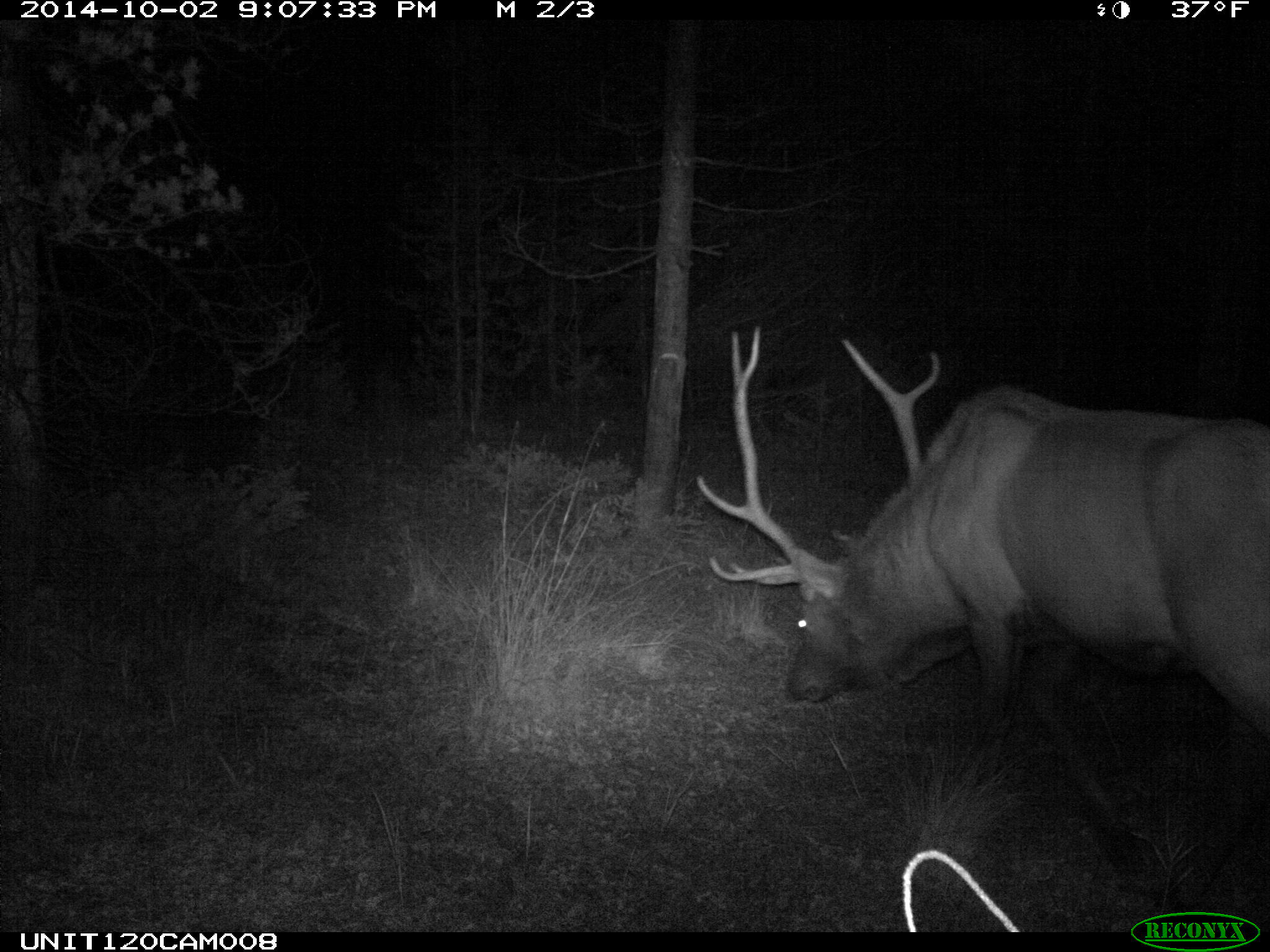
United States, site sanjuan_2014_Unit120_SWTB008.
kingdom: Animalia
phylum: Chordata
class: Mammalia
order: Artiodactyla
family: Cervidae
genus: Cervus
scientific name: Cervus elaphus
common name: red deer